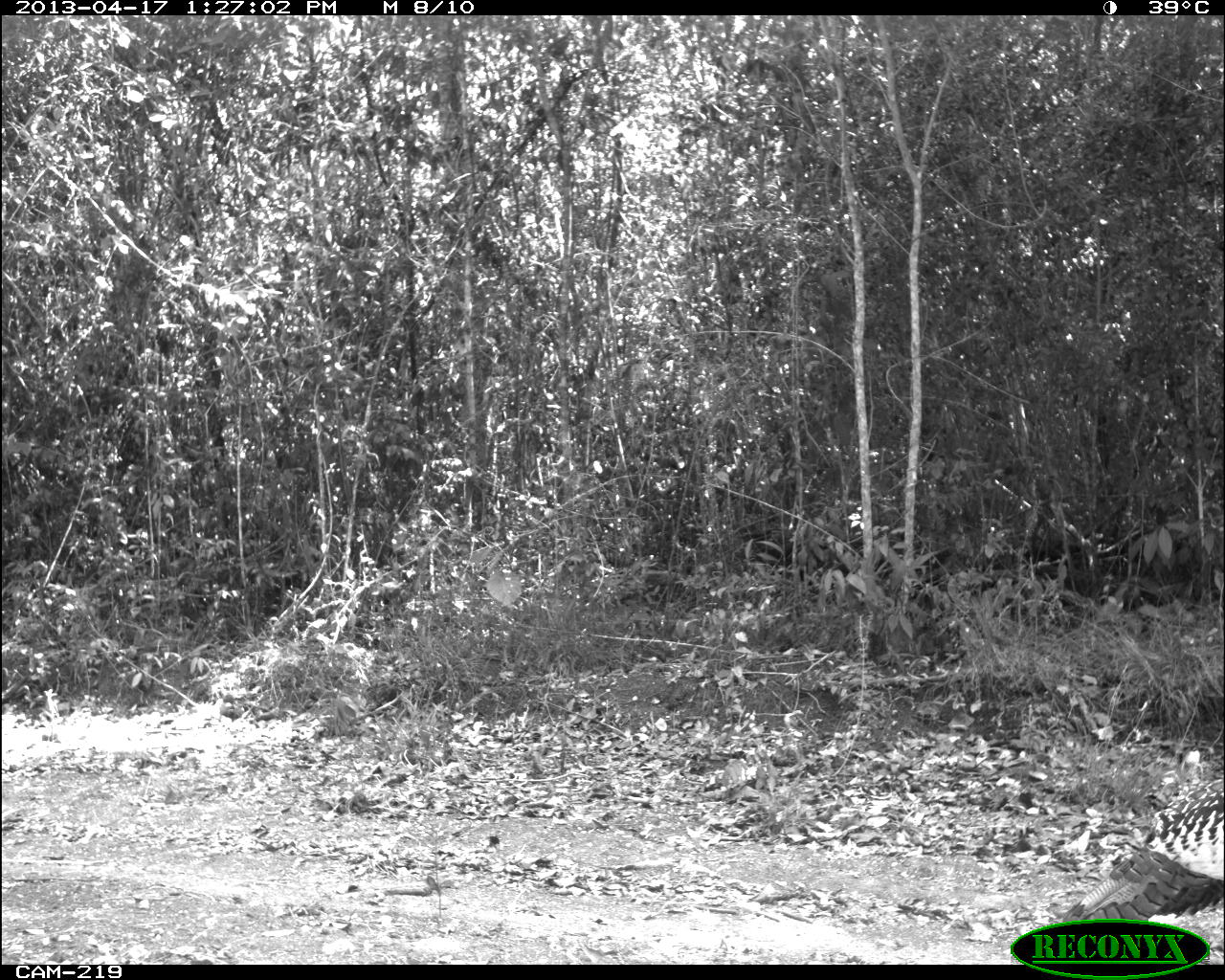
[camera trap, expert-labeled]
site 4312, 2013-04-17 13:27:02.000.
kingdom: Animalia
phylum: Chordata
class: Aves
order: Galliformes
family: Phasianidae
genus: Meleagris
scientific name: Meleagris ocellata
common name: ocellated turkey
Meleagris ocellata (ocellated turkey), count 1, sex male.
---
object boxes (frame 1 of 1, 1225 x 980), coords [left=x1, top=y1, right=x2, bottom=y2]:
meleagris ocellata: [left=1055, top=775, right=1225, bottom=924]